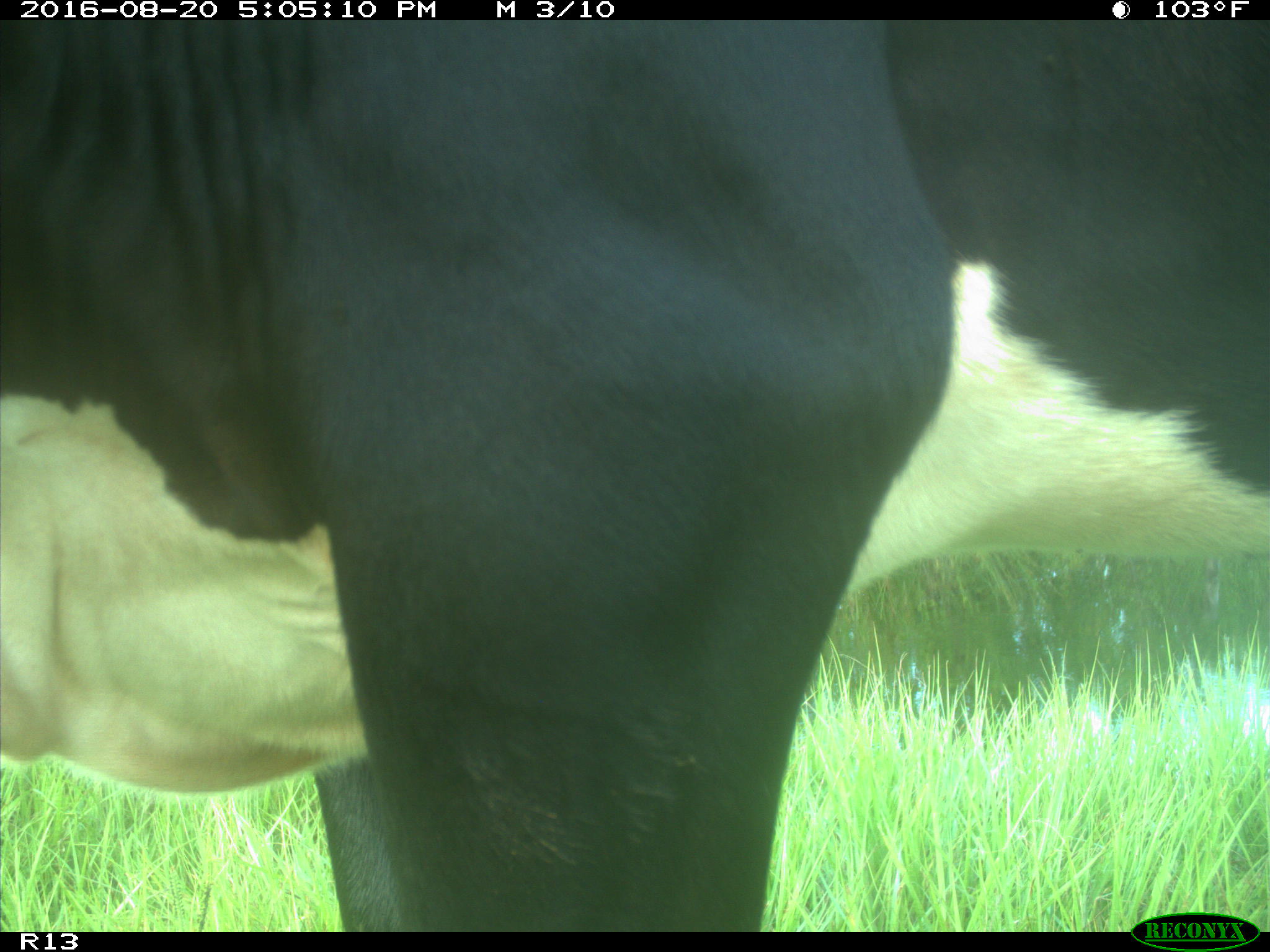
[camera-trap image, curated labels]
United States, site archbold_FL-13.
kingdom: Animalia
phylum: Chordata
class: Mammalia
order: Artiodactyla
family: Bovidae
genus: Bos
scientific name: Bos taurus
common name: domestic cow